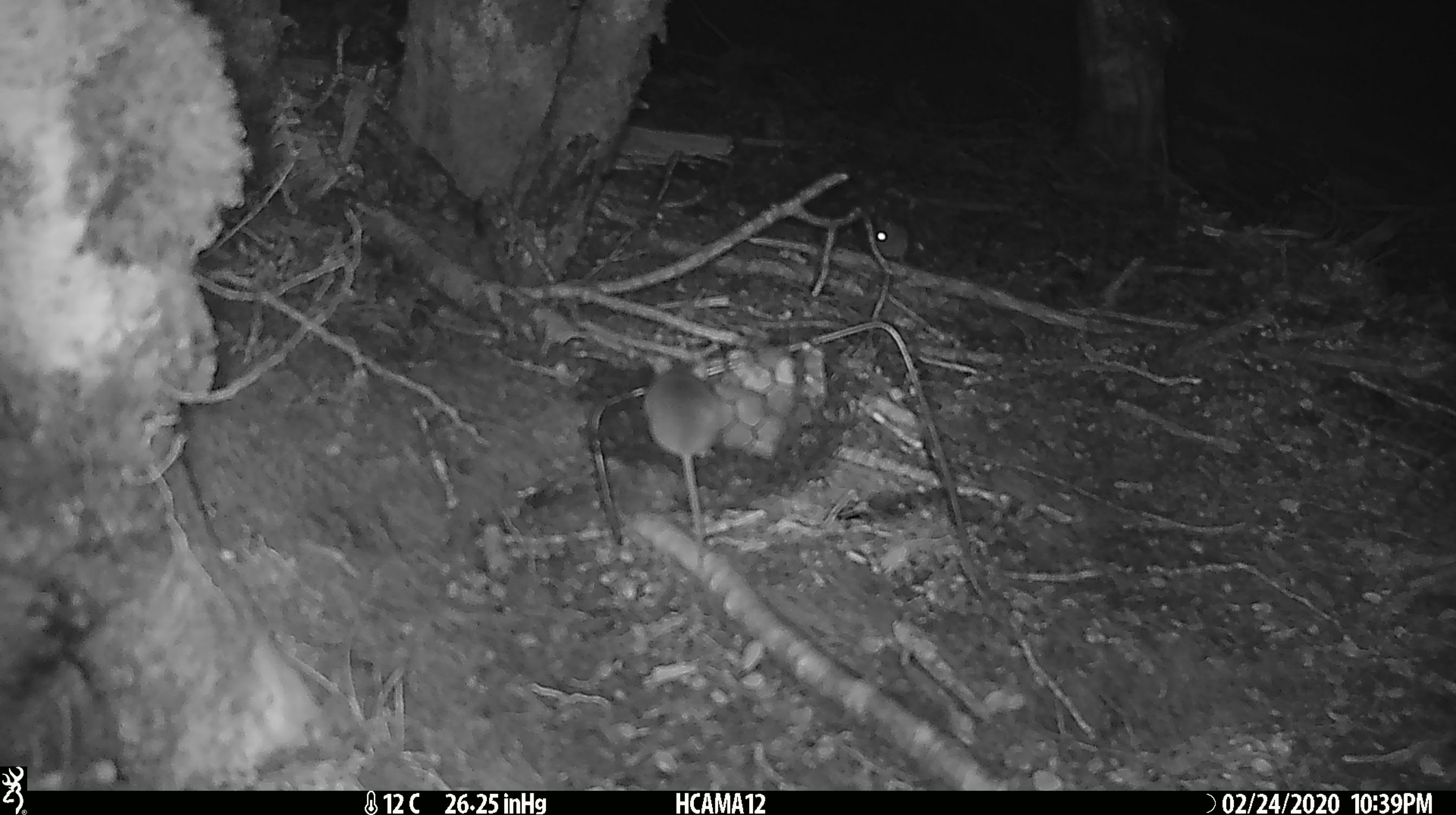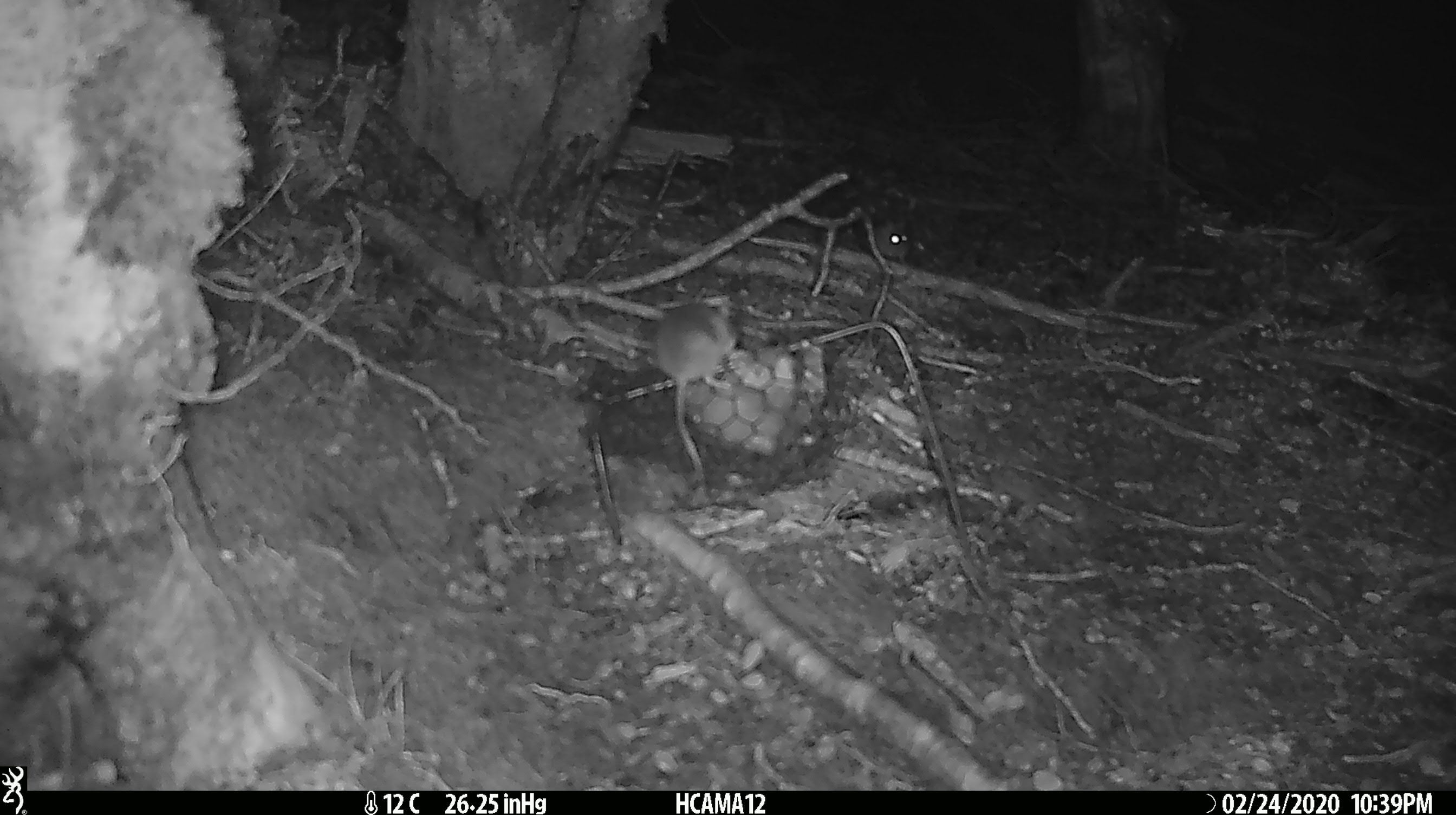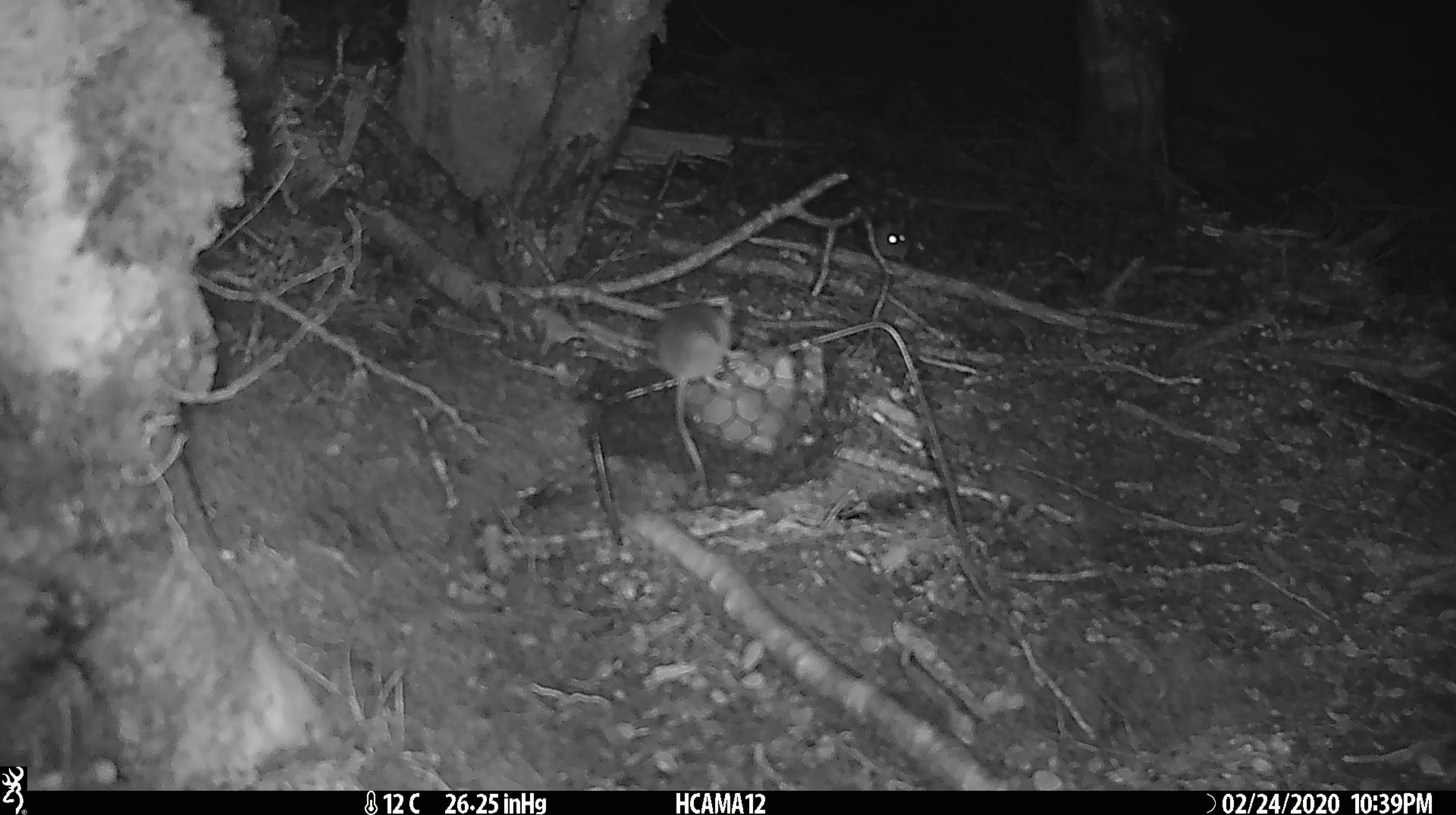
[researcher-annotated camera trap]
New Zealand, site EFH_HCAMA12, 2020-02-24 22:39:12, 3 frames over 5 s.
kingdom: Animalia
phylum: Chordata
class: Mammalia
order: Rodentia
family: Muridae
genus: Mus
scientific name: Mus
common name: mouse